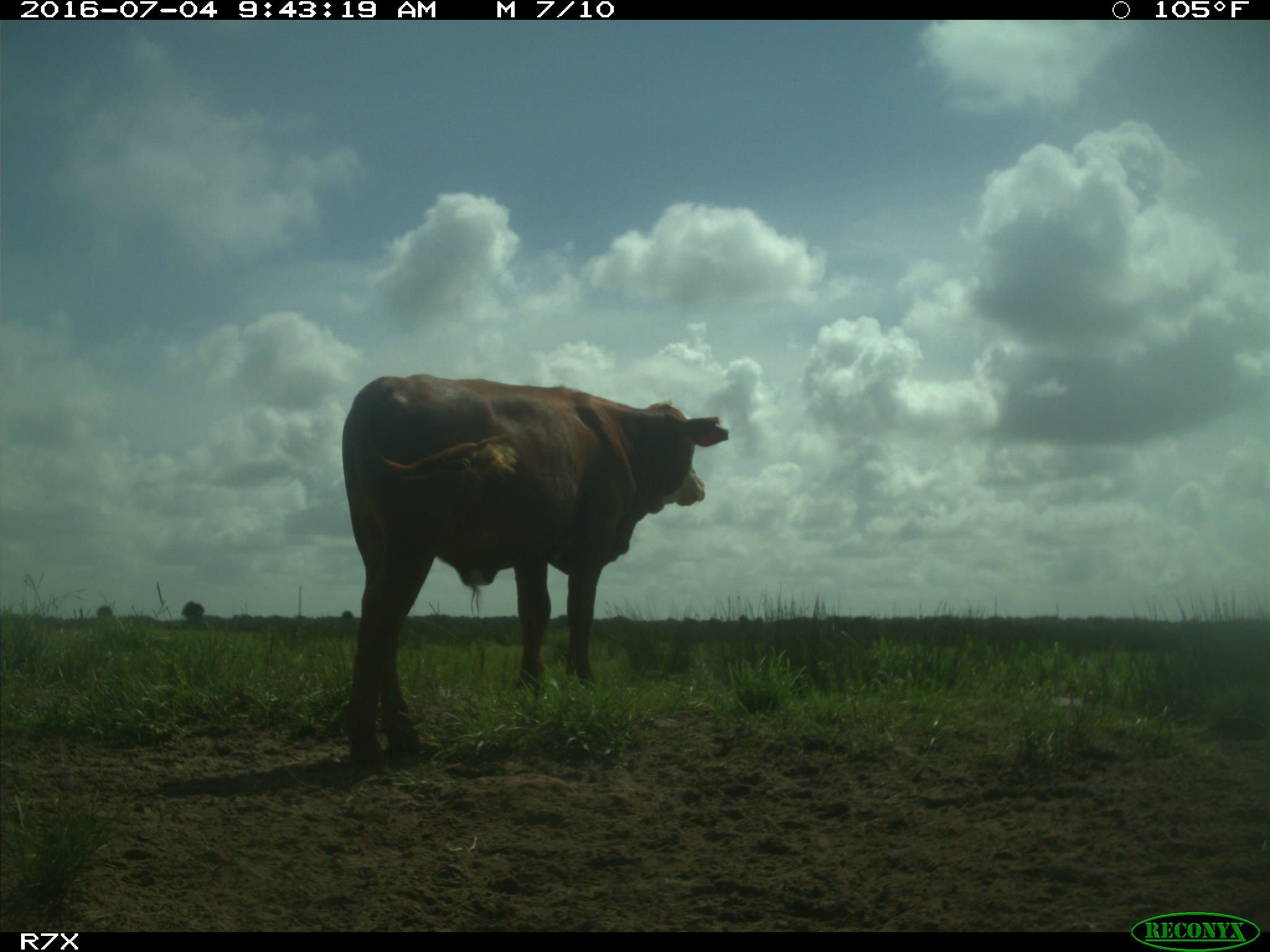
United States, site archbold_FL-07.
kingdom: Animalia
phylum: Chordata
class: Mammalia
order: Artiodactyla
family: Bovidae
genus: Bos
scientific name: Bos taurus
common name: domestic cow